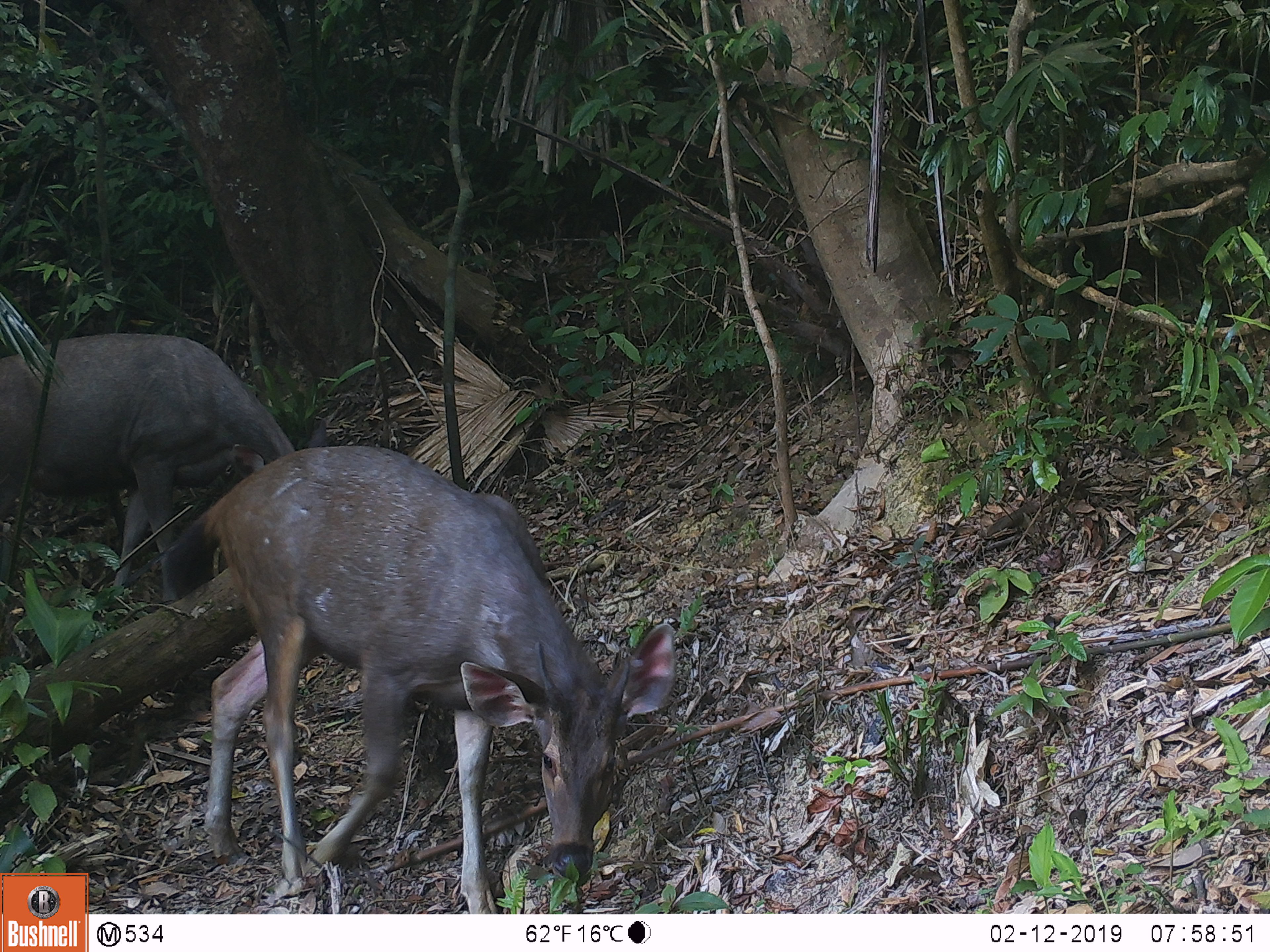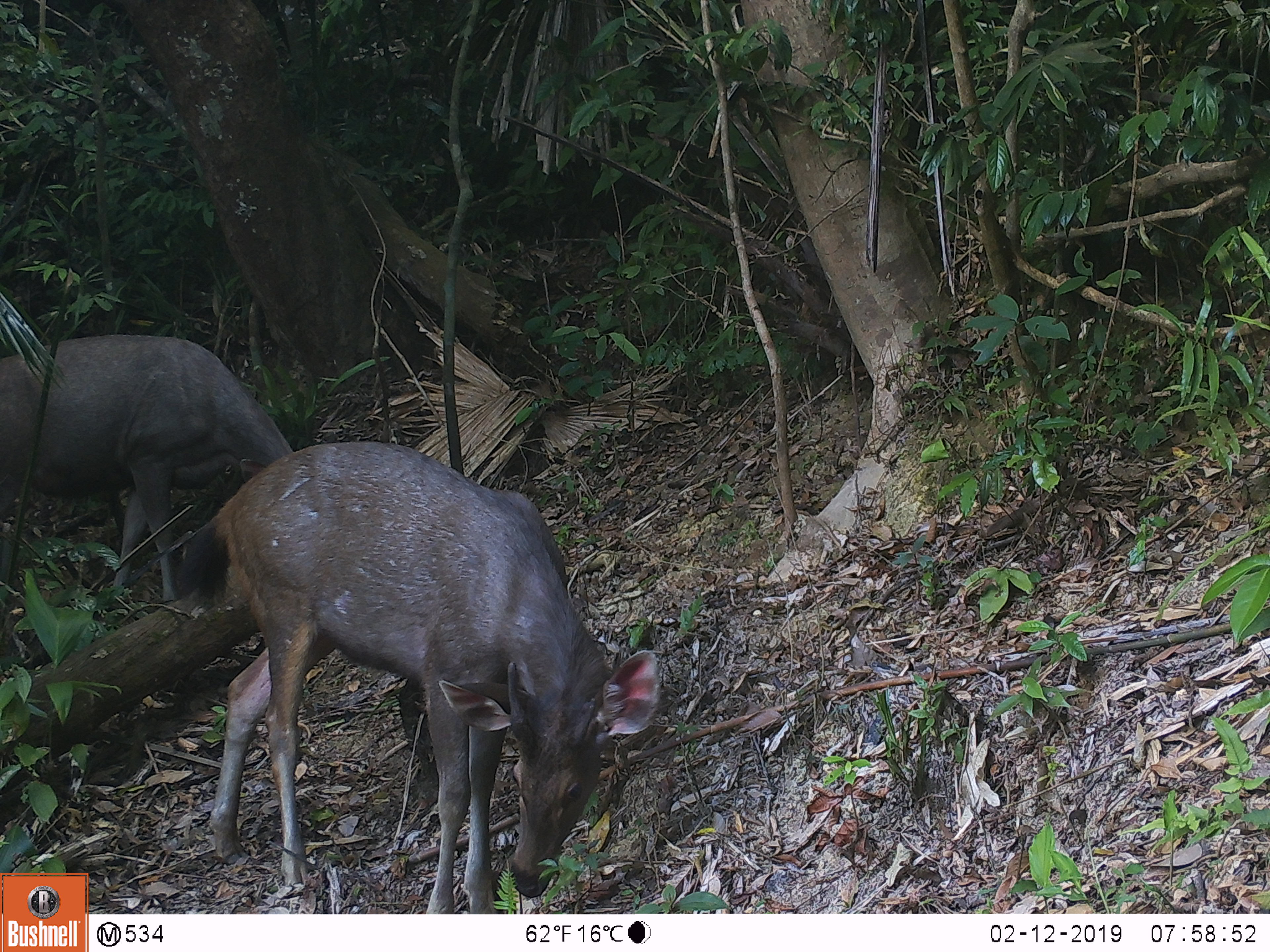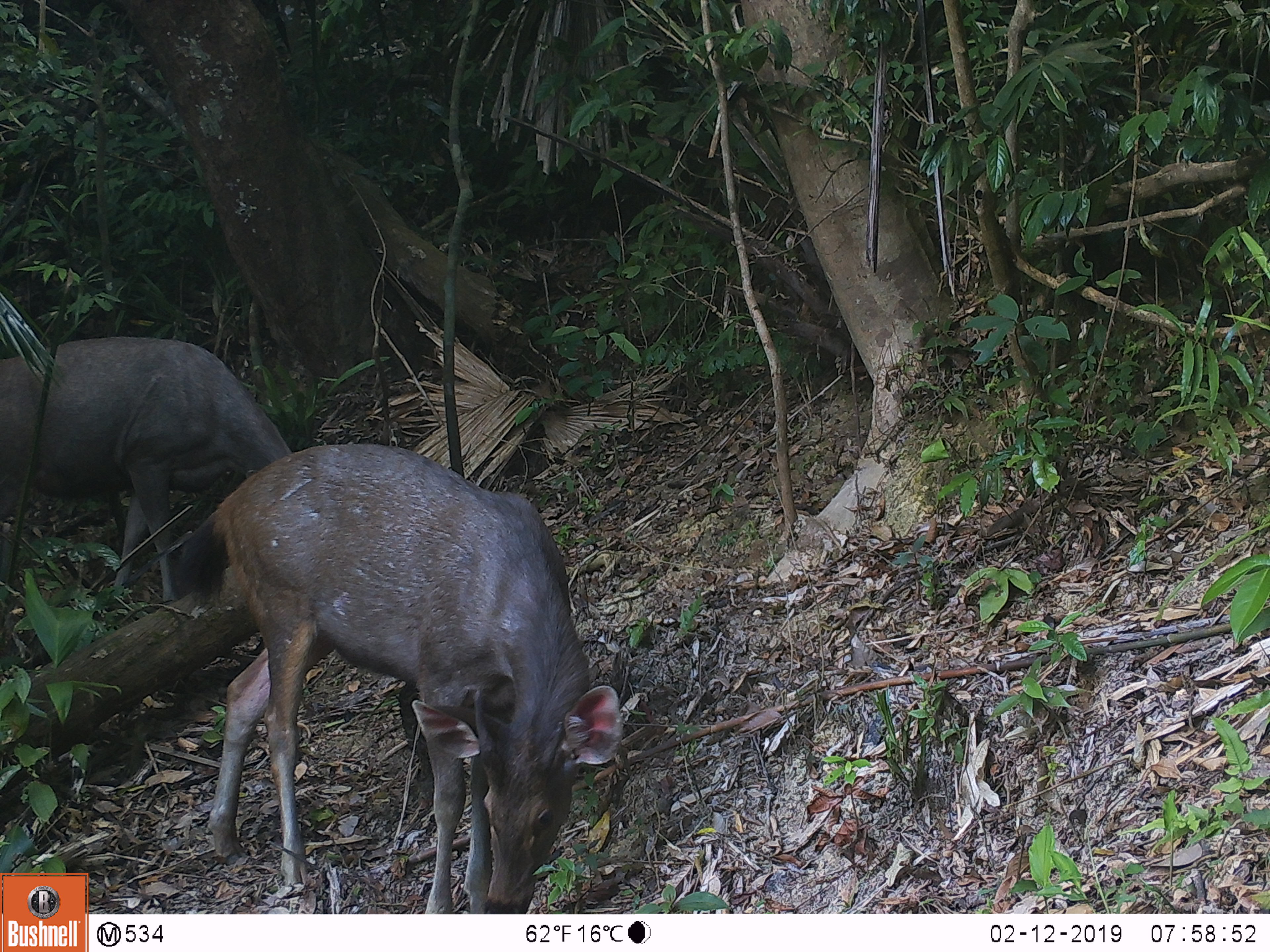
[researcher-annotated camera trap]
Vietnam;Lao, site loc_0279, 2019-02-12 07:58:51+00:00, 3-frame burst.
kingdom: Animalia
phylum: Chordata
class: Mammalia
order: Artiodactyla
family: Cervidae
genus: Rusa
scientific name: Rusa unicolor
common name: sambar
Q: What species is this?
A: Sambar (Rusa unicolor).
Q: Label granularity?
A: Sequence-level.